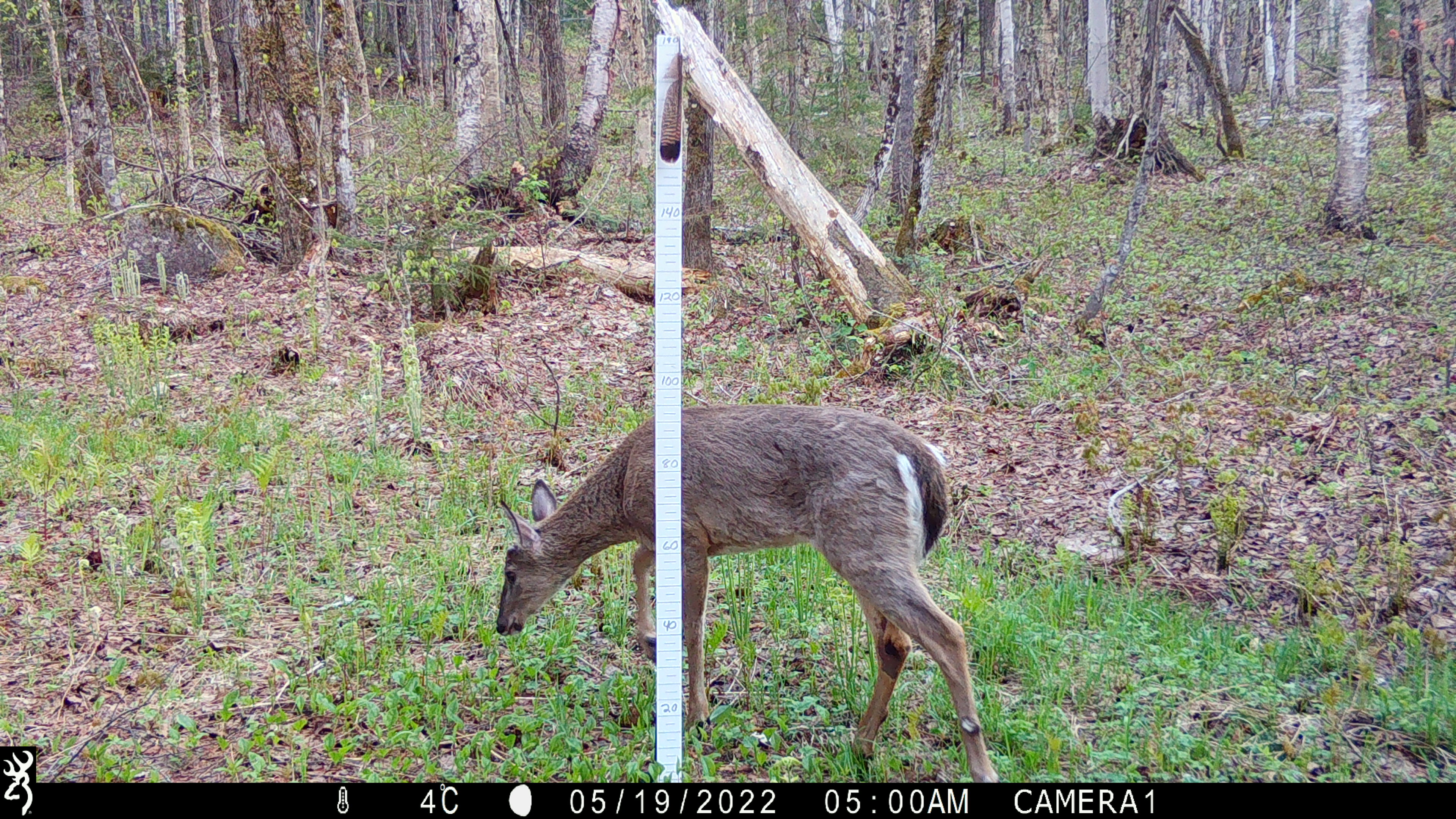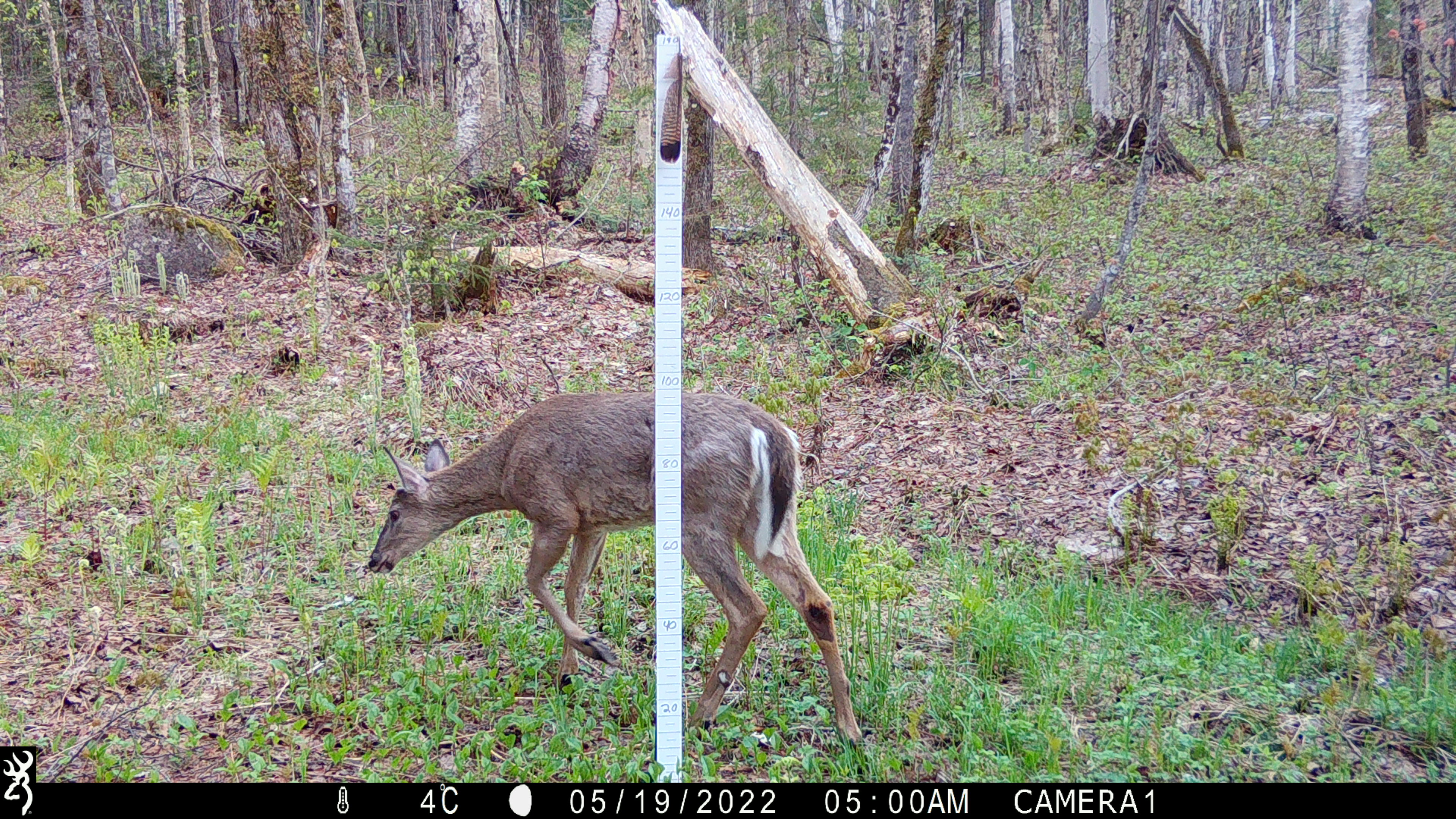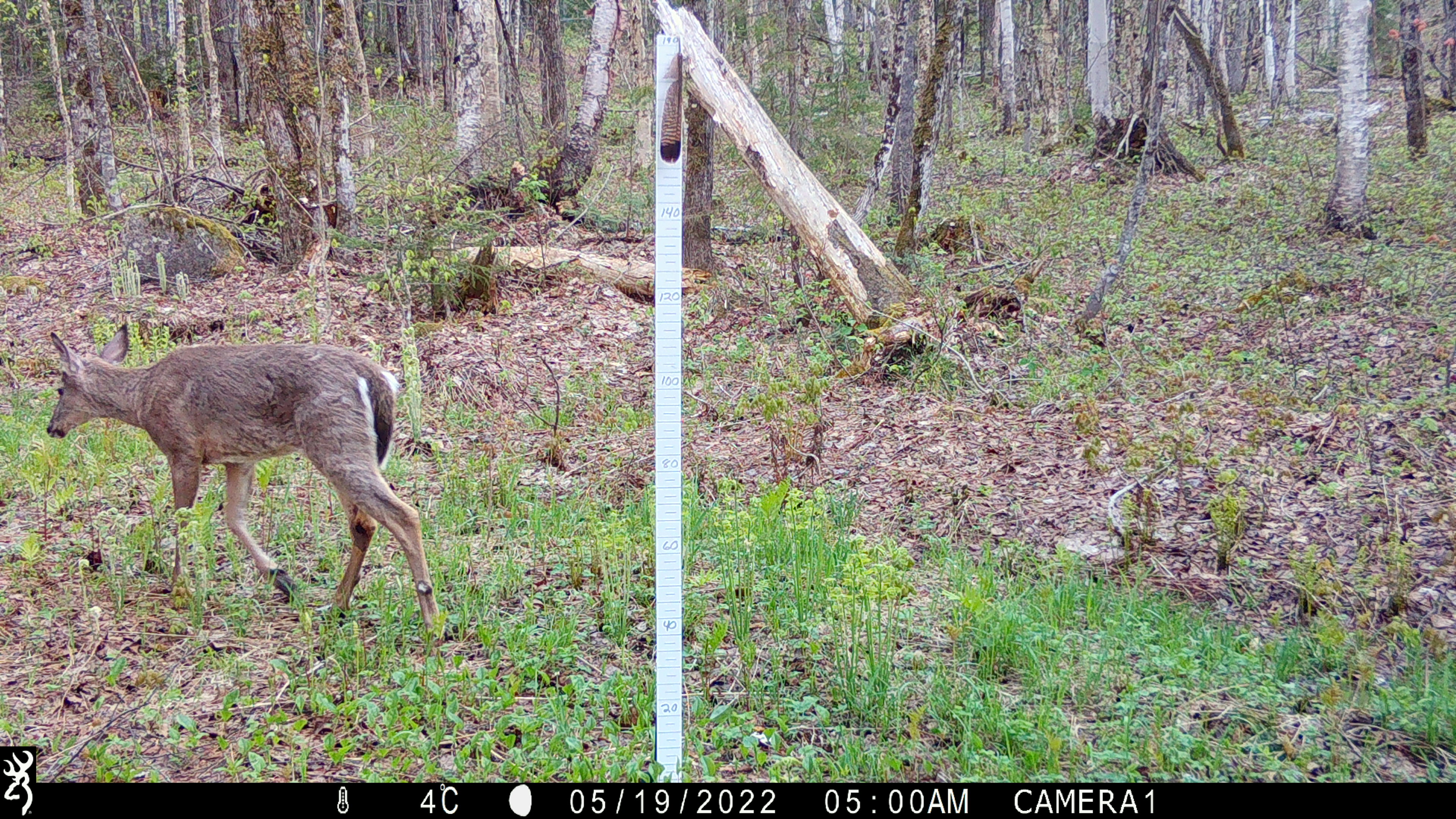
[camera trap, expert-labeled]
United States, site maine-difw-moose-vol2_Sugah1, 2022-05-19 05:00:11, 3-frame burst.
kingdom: Animalia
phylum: Chordata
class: Mammalia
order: Artiodactyla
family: Cervidae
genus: Odocoileus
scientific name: Odocoileus virginianus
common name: white-tailed deer